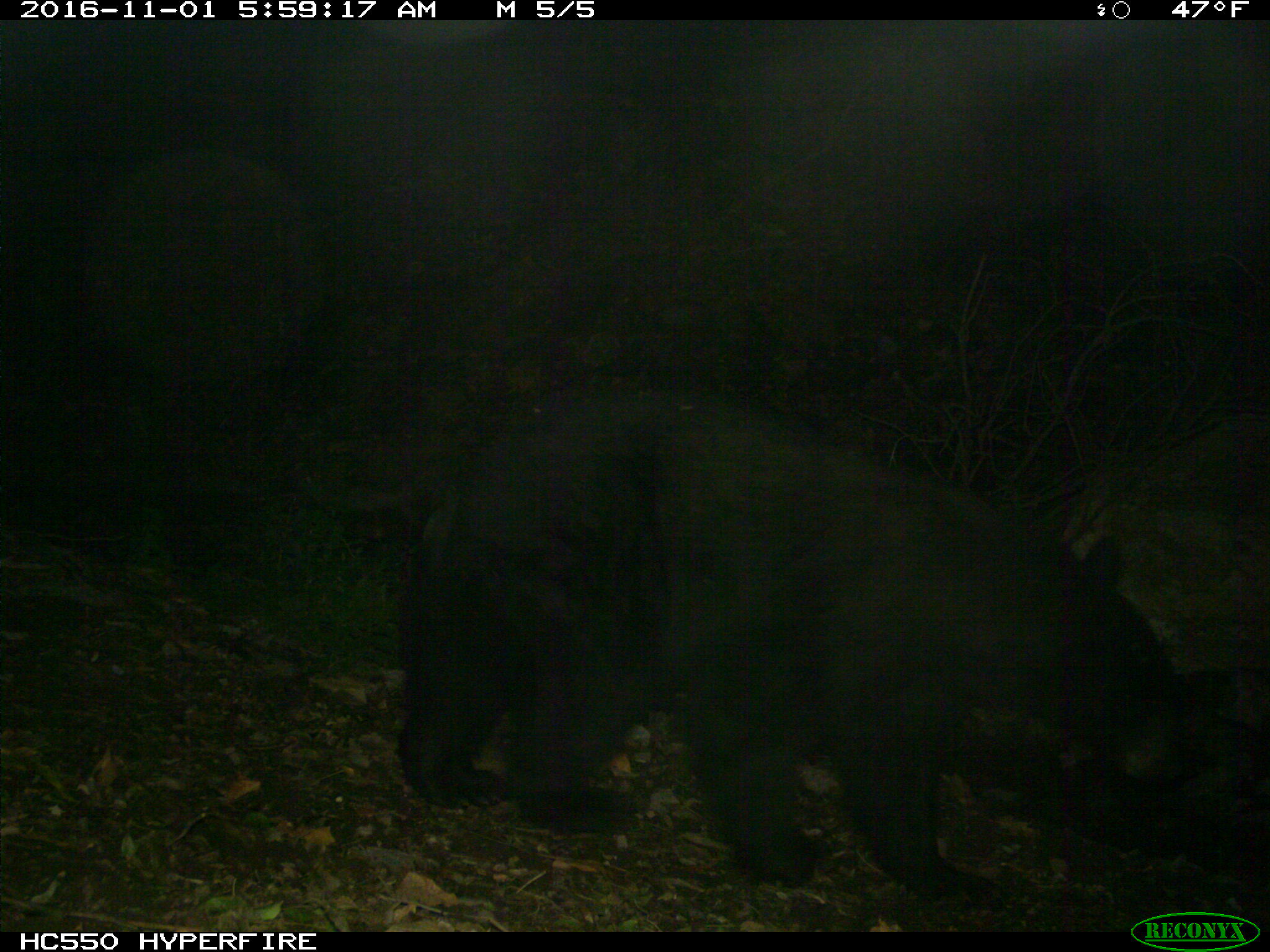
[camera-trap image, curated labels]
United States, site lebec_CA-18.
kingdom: Animalia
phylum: Chordata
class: Mammalia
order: Carnivora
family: Ursidae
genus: Ursus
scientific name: Ursus americanus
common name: american black bear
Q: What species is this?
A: Ursus americanus (american black bear).